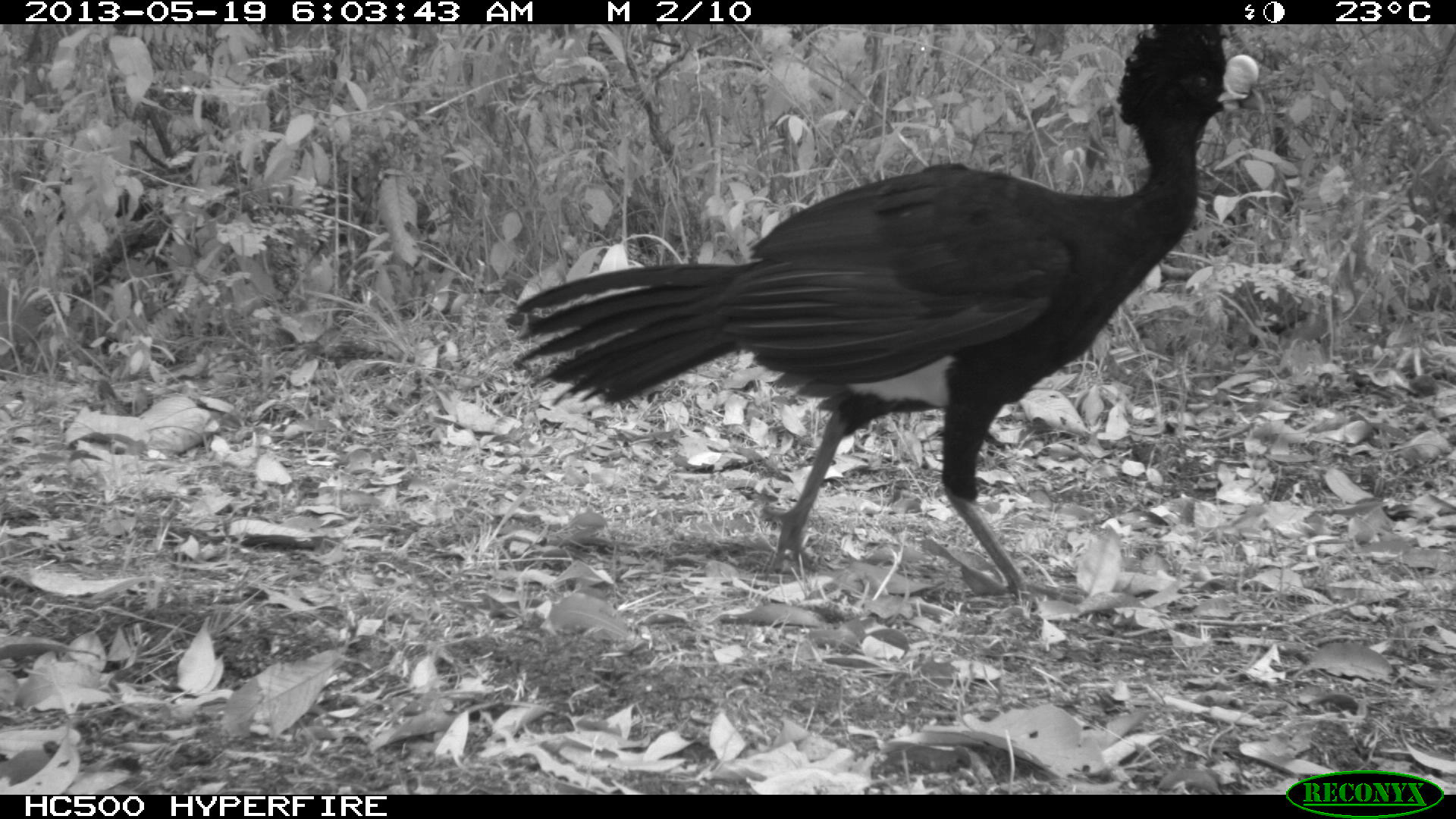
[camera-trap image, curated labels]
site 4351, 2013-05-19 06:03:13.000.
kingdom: Animalia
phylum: Chordata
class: Aves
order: Galliformes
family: Cracidae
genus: Crax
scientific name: Crax rubra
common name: great curassow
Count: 2.